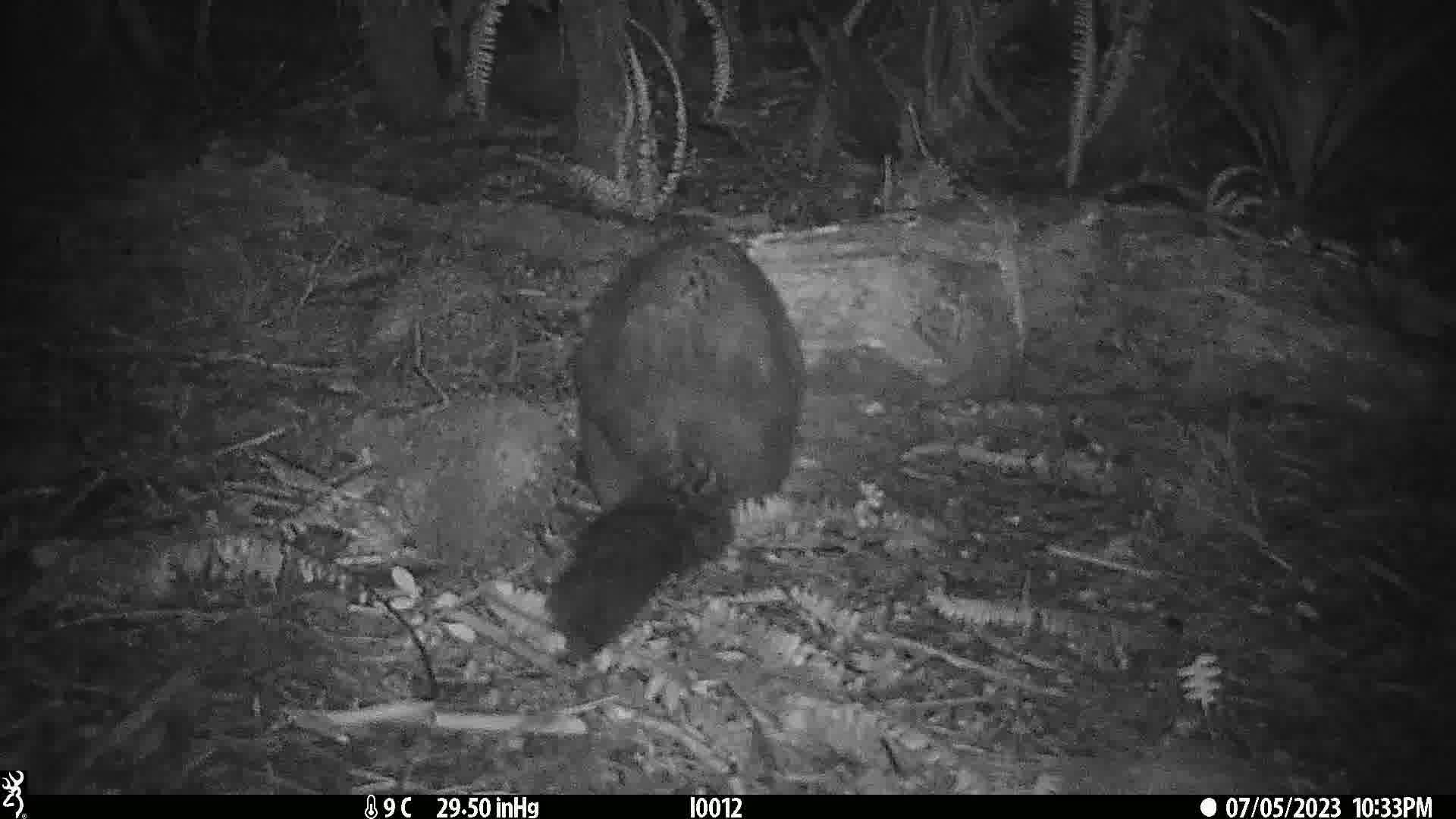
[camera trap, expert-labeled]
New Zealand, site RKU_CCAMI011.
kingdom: Animalia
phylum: Chordata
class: Mammalia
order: Diprotodontia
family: Phalangeridae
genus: Trichosurus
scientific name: Trichosurus vulpecula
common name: common brushtail possum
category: possum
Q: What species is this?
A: Possum (common brushtail possum) (Trichosurus vulpecula).